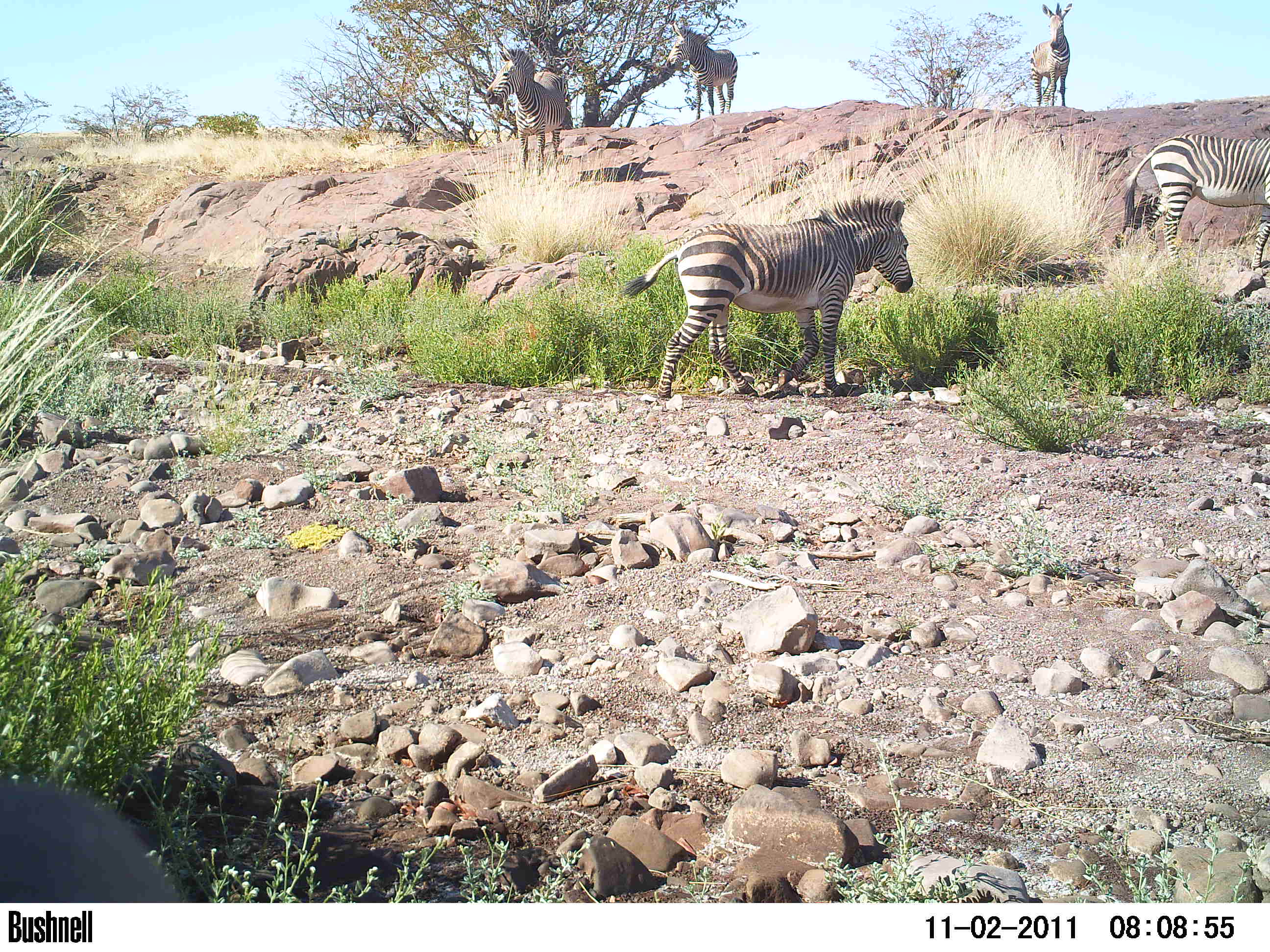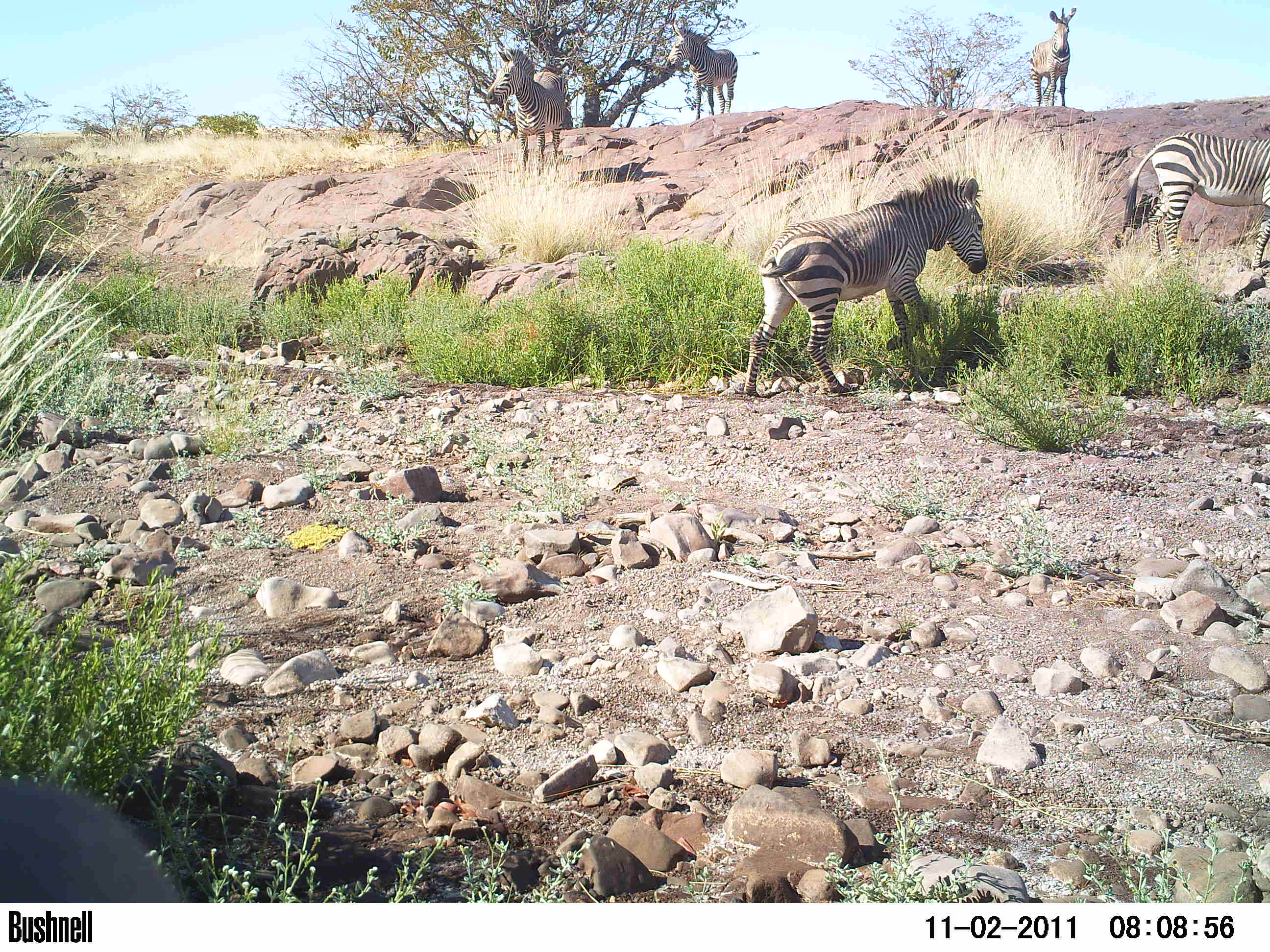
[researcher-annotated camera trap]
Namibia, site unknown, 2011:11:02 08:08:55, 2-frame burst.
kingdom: Animalia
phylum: Chordata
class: Mammalia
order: Perissodactyla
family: Equidae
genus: Equus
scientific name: Equus zebra hartmannae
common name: hartmann's mountain zebra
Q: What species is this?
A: Equus zebra hartmannae (hartmann's mountain zebra).